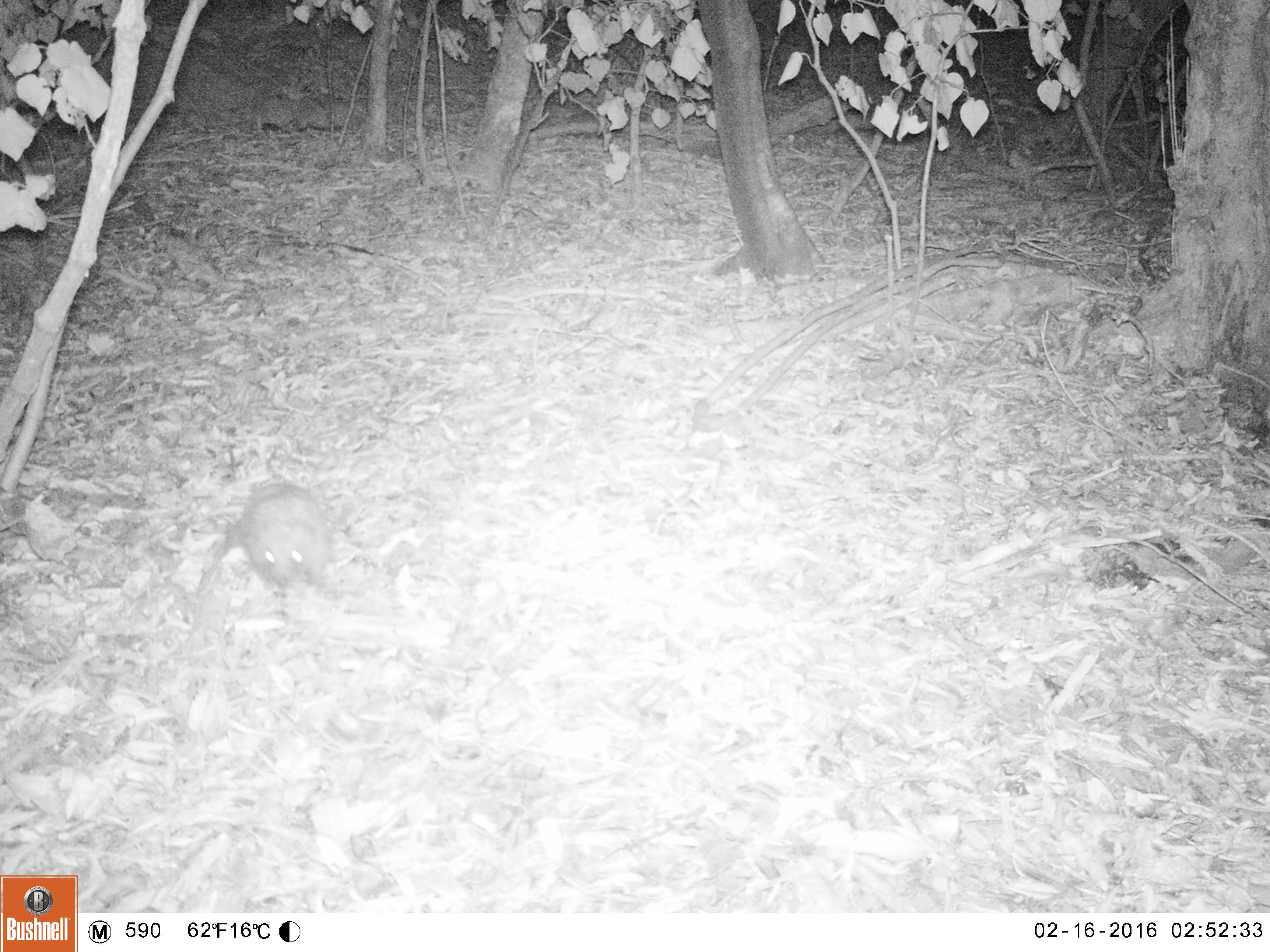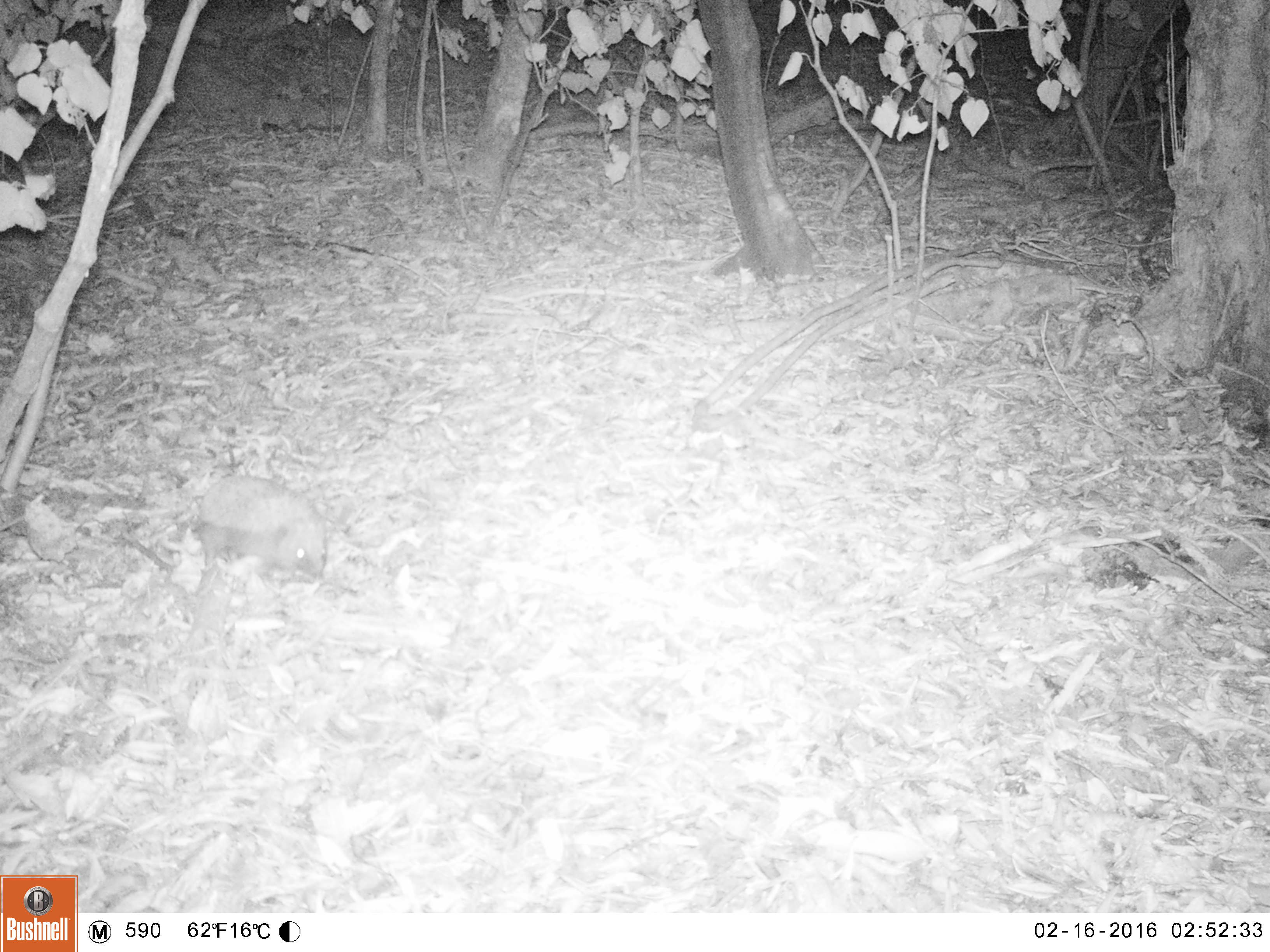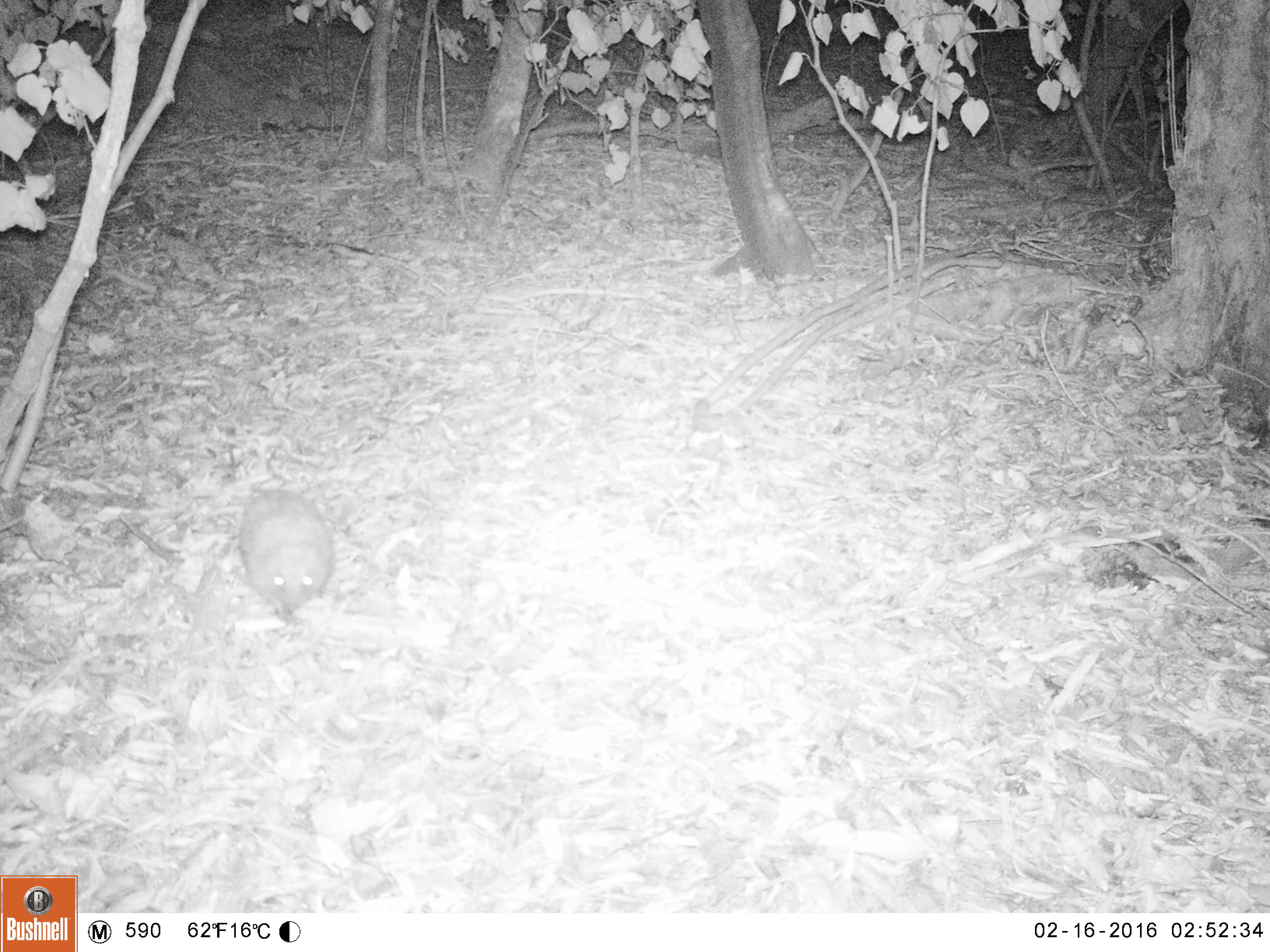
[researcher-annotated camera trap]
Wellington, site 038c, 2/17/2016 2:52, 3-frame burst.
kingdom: Animalia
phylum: Chordata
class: Mammalia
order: Eulipotyphla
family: Erinaceidae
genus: Erinaceus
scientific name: Erinaceus europaeus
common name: hedgehog